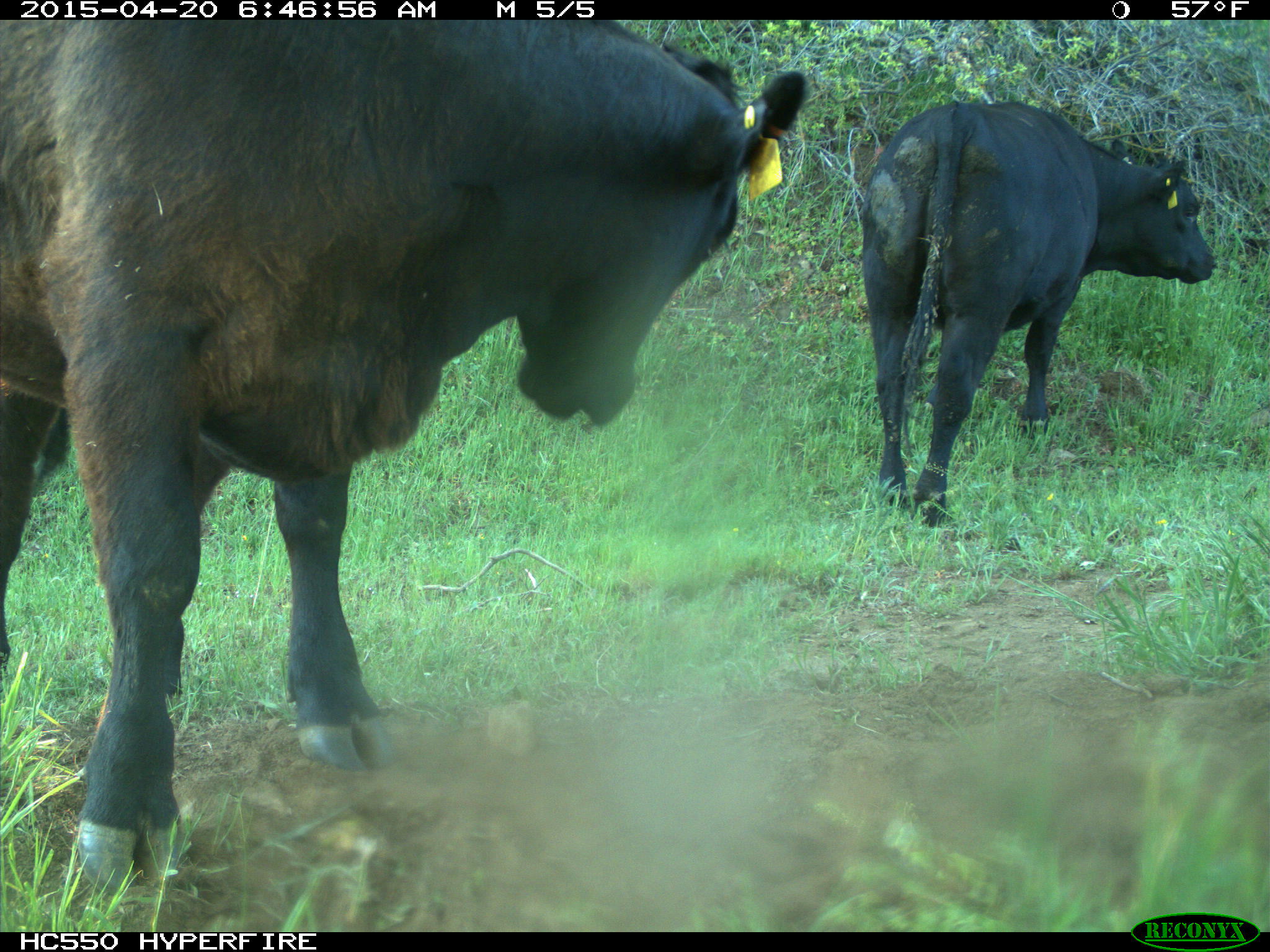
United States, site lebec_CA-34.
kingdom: Animalia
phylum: Chordata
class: Mammalia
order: Artiodactyla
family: Bovidae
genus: Bos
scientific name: Bos taurus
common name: domestic cow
Bos taurus (domestic cow).